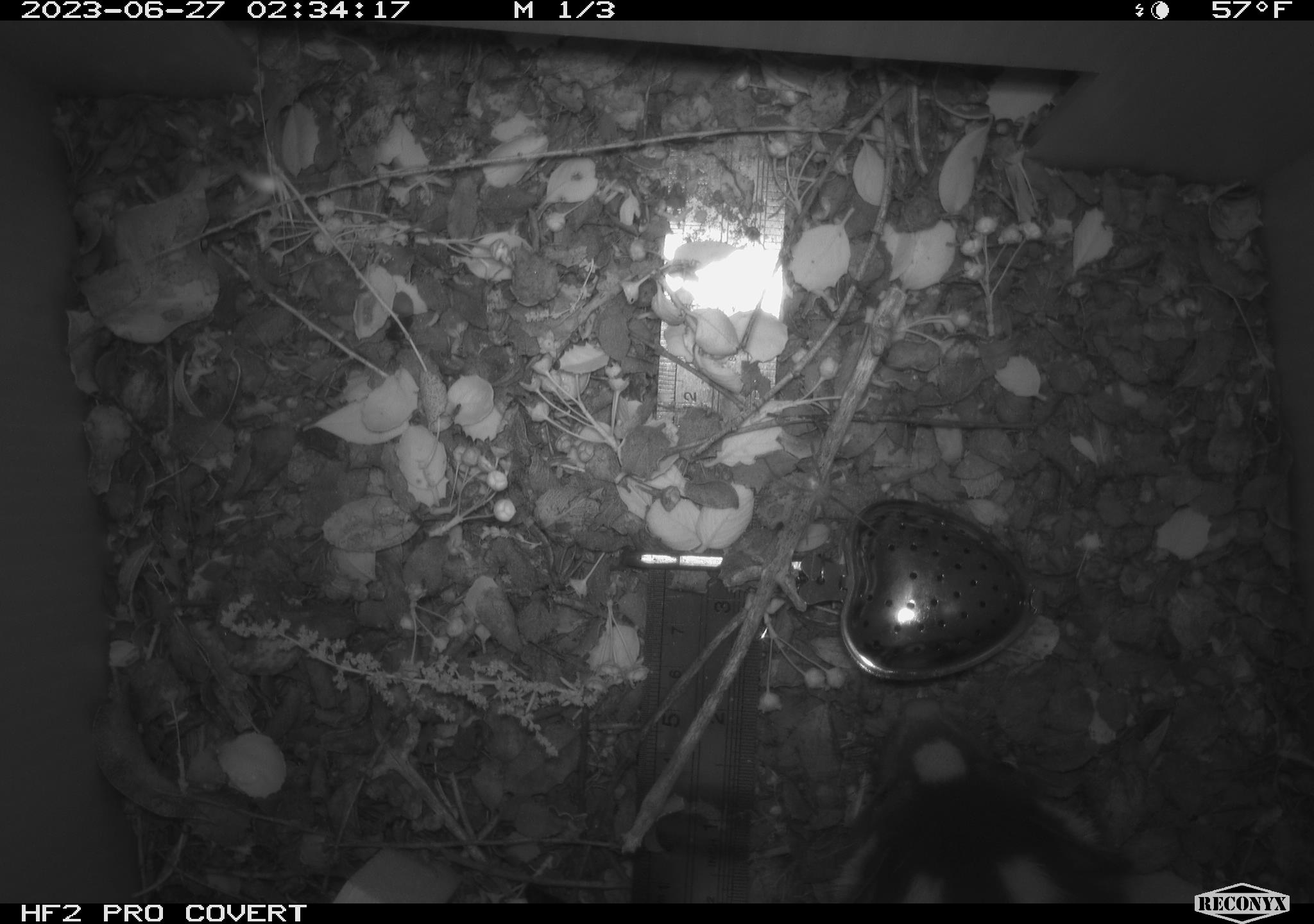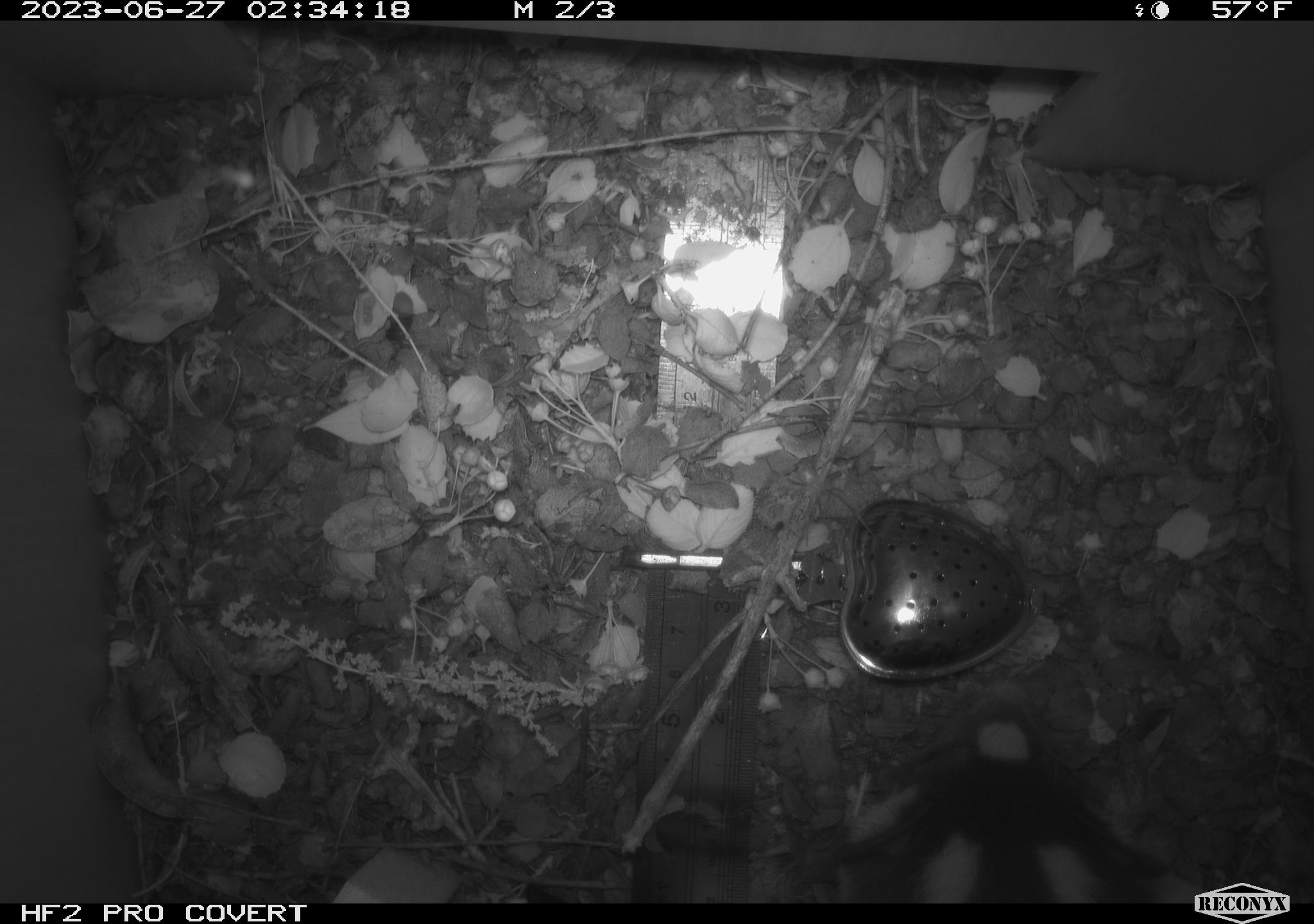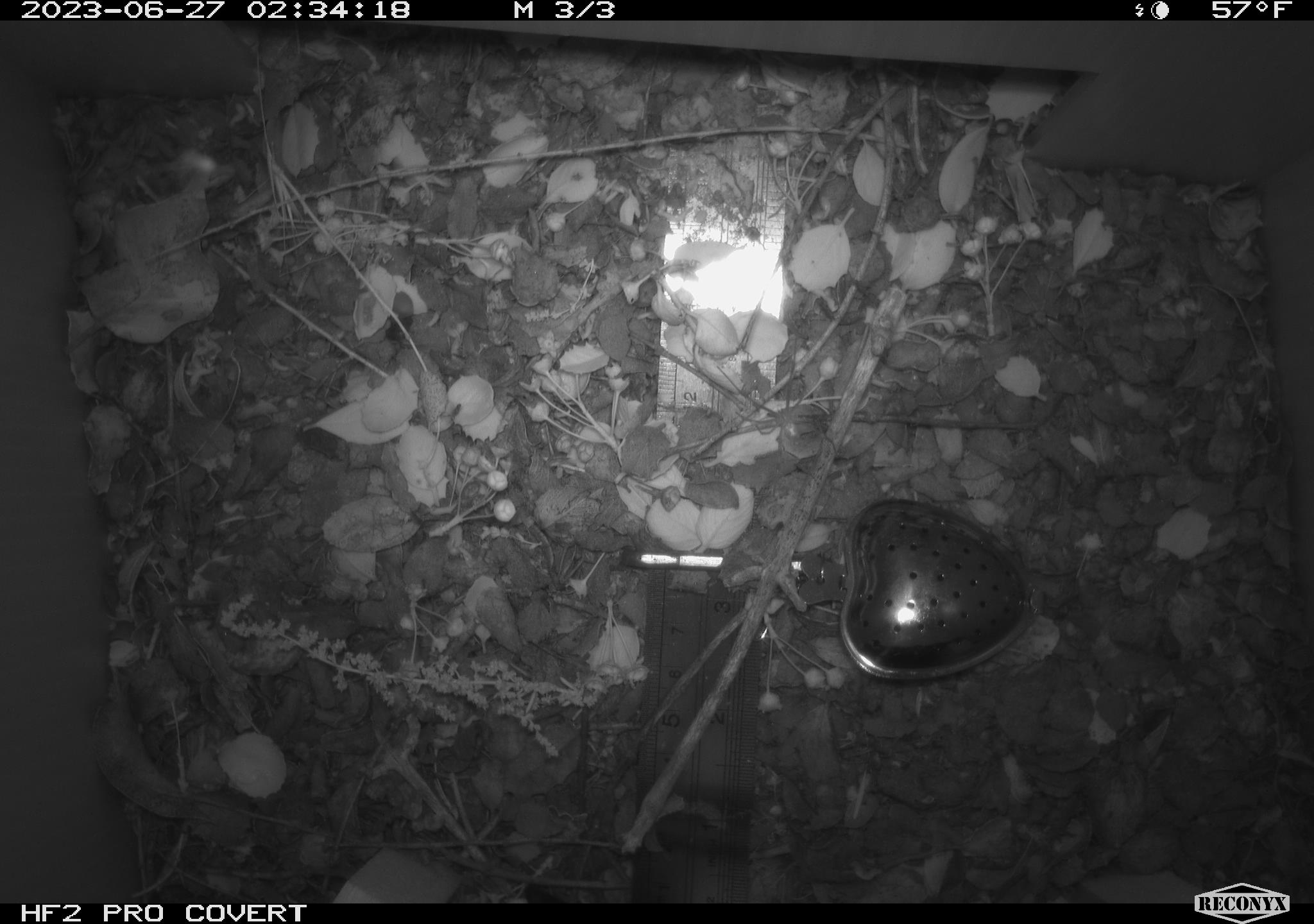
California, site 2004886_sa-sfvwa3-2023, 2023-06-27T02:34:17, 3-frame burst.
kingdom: Animalia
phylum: Chordata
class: Mammalia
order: Carnivora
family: Mephitidae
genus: Spilogale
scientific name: Spilogale gracilis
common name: western spotted skunk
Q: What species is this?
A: Western spotted skunk (Spilogale gracilis).